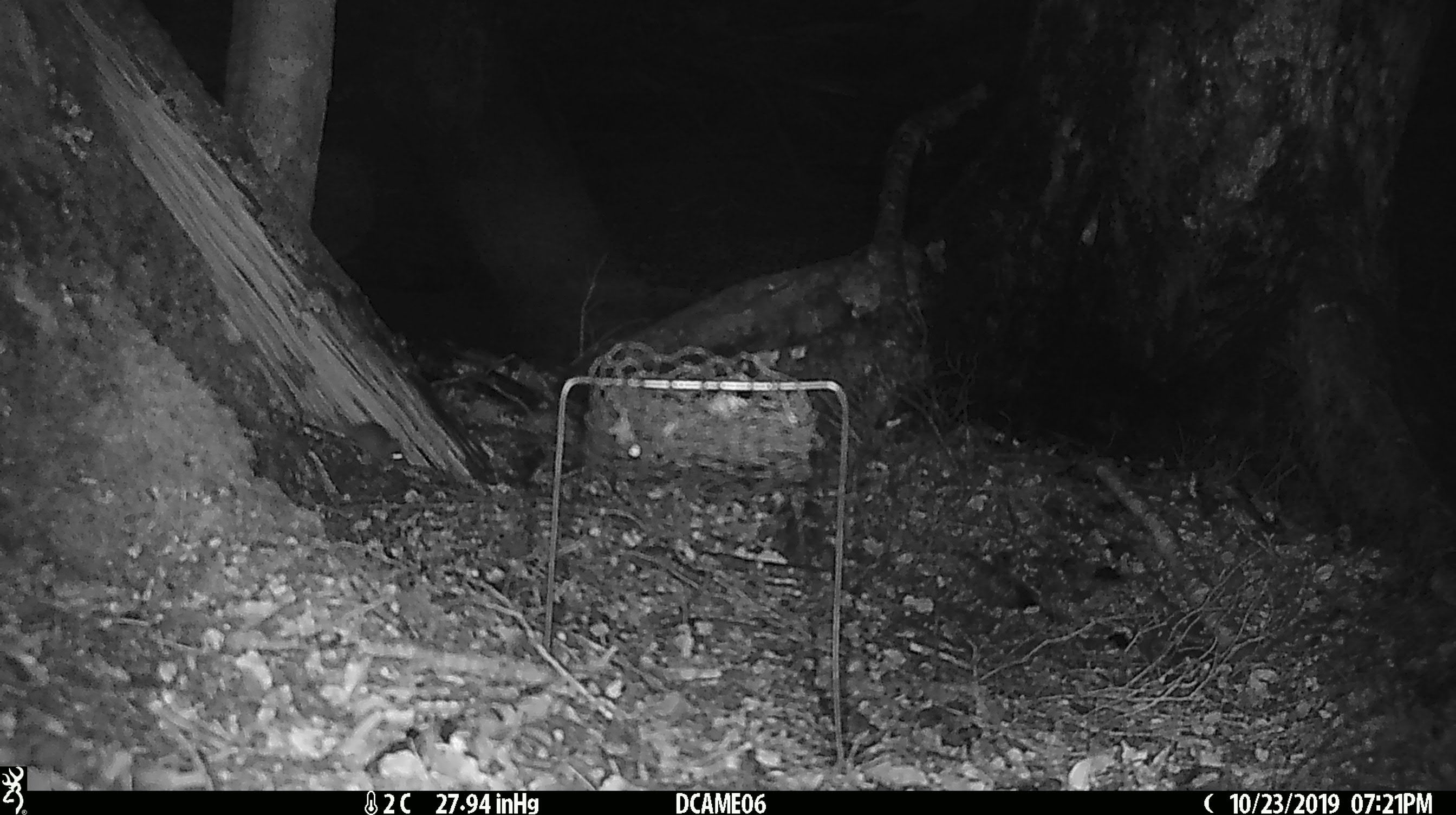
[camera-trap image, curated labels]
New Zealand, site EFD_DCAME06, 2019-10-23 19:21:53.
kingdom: Animalia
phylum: Chordata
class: Mammalia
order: Rodentia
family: Muridae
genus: Mus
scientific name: Mus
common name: mouse